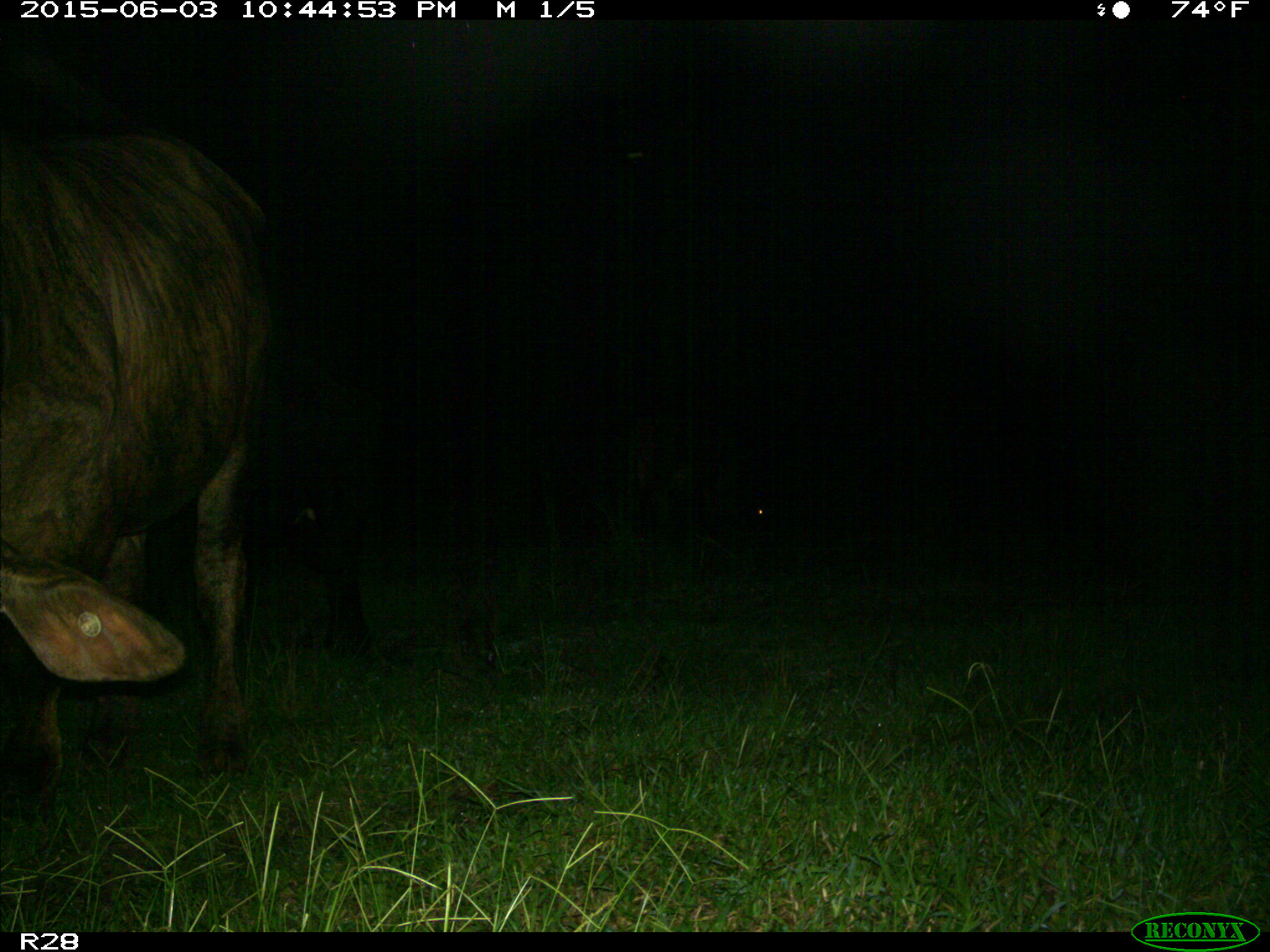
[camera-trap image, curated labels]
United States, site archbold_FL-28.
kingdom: Animalia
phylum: Chordata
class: Mammalia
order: Artiodactyla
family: Bovidae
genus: Bos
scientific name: Bos taurus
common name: domestic cow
Bos taurus (domestic cow).